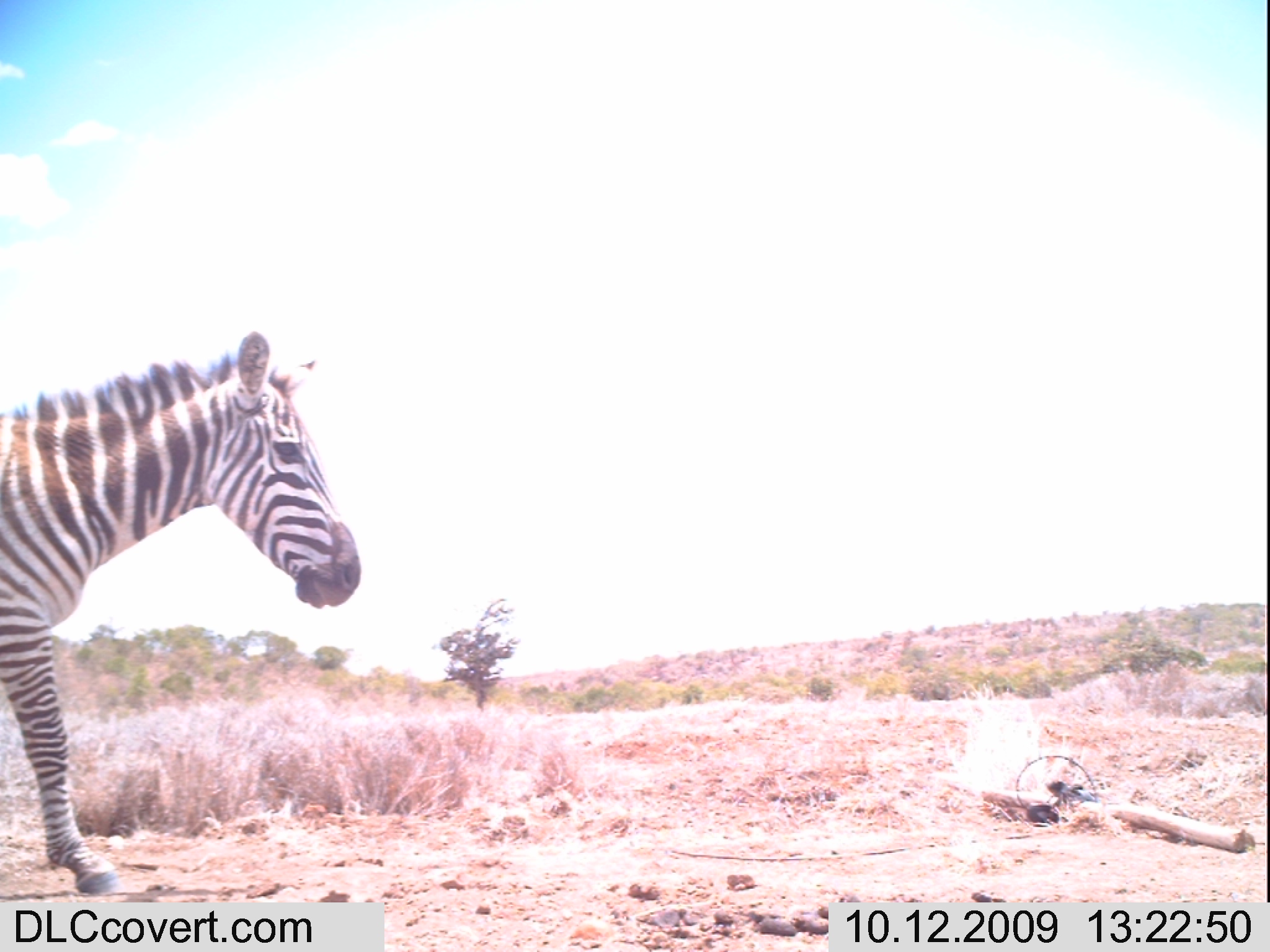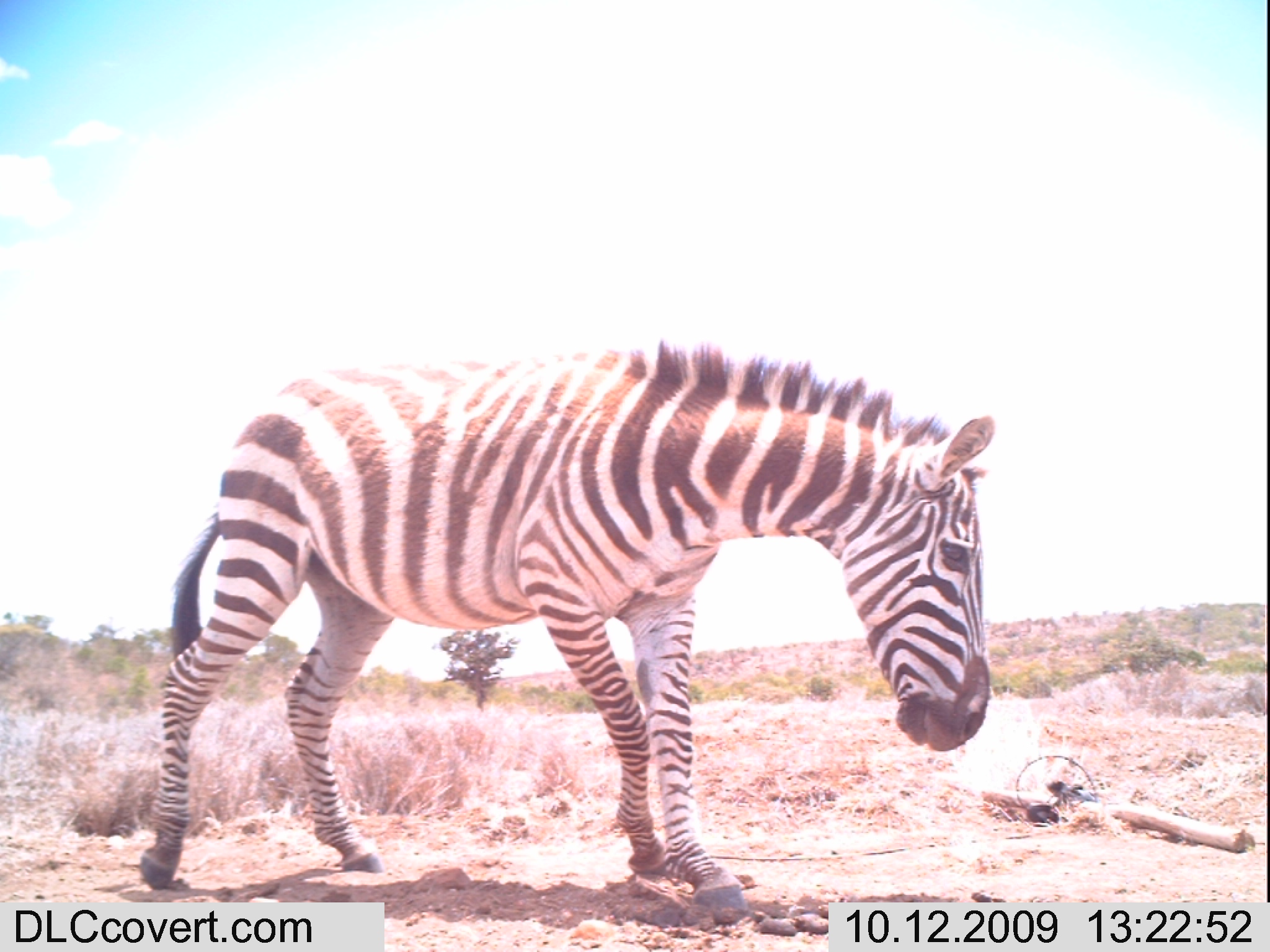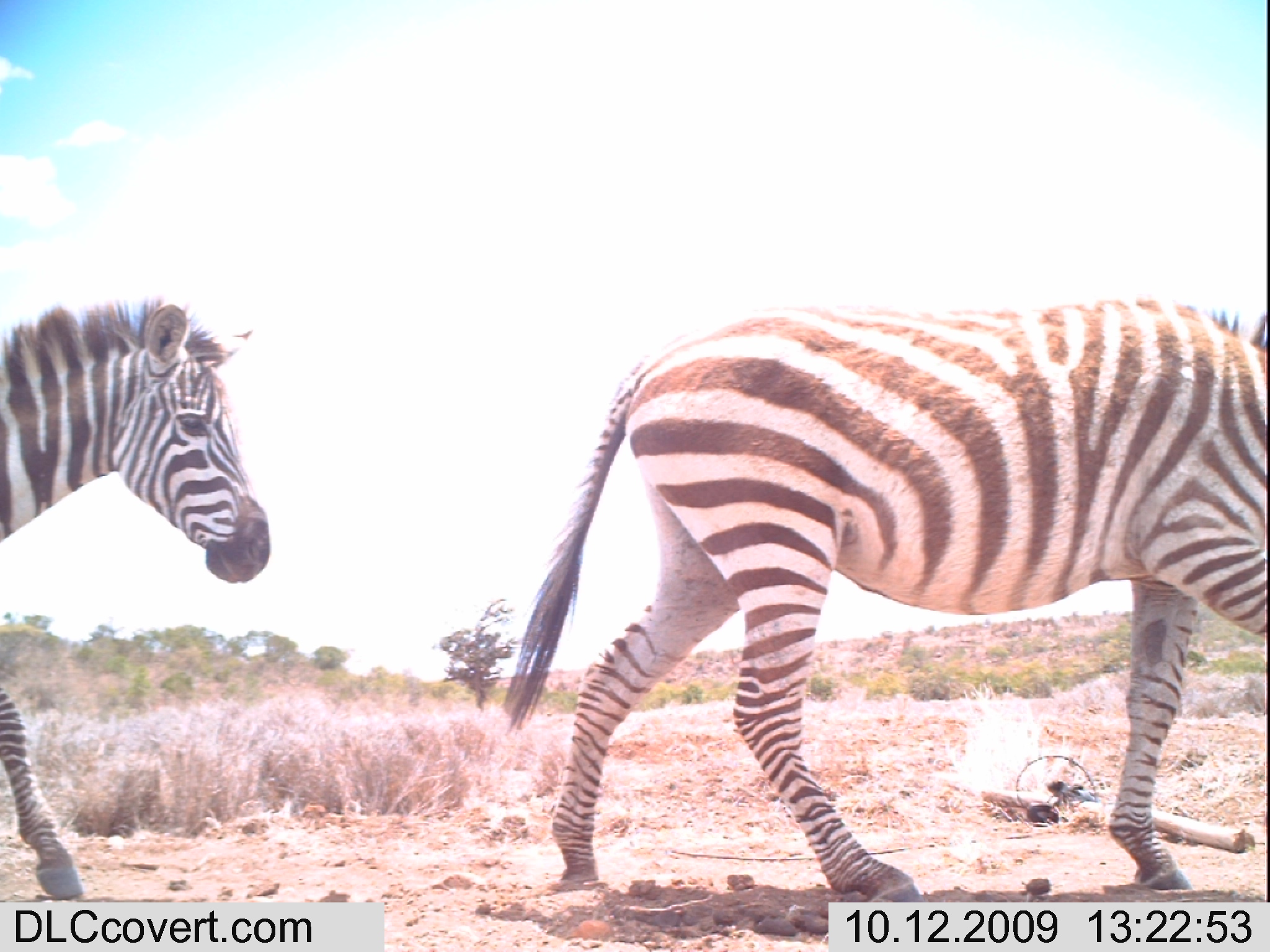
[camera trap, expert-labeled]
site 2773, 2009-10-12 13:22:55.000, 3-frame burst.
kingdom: Animalia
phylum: Chordata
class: Mammalia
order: Perissodactyla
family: Equidae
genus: Equus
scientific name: Equus quagga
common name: plains zebra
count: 1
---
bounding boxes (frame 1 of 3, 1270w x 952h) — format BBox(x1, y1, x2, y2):
equus quagga: BBox(0, 331, 360, 894)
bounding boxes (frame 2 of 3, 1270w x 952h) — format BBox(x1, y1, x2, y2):
equus quagga: BBox(137, 339, 994, 912)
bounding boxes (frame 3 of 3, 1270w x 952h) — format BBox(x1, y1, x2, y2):
equus quagga: BBox(501, 296, 1270, 902); BBox(1, 292, 274, 898)